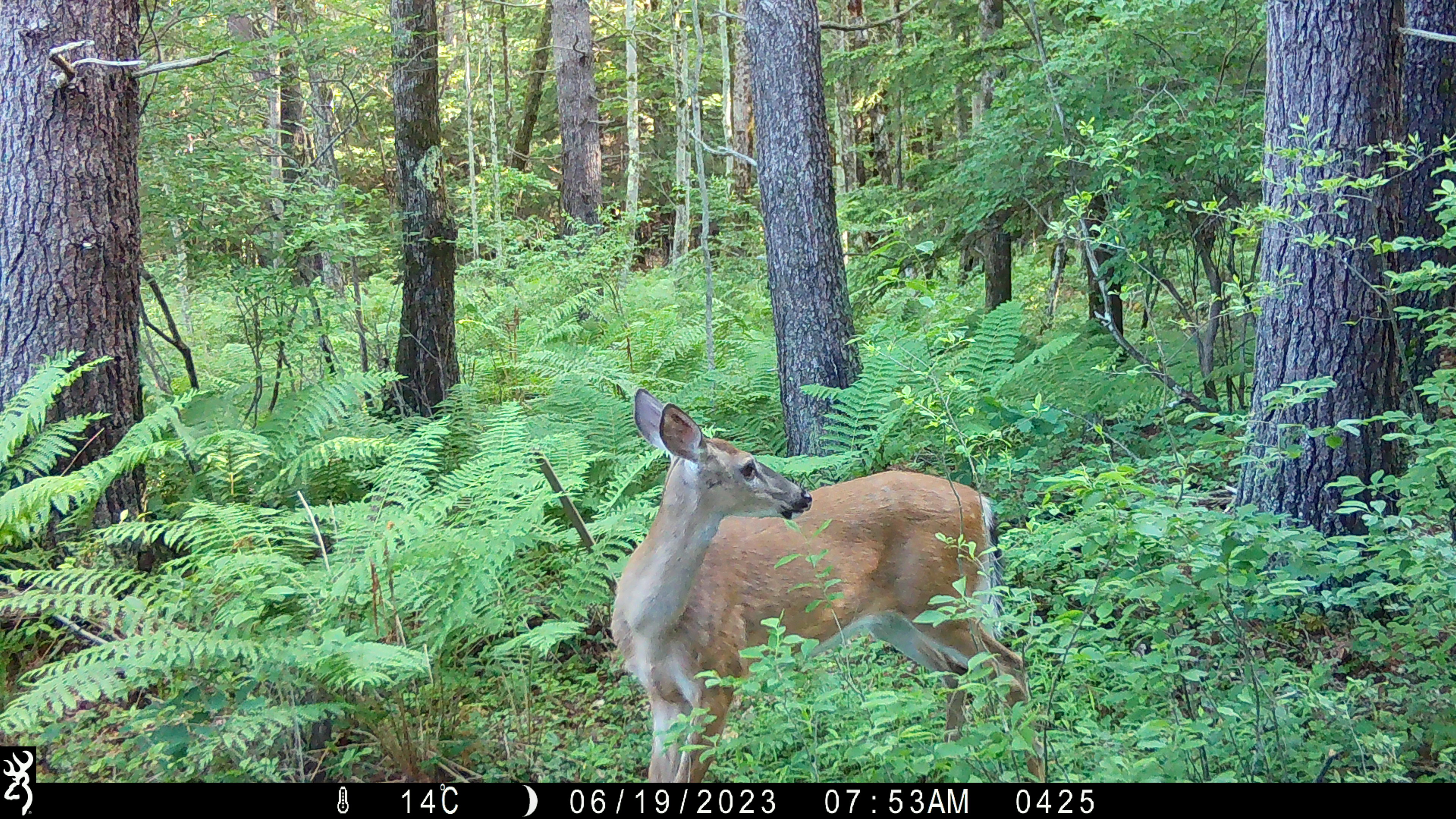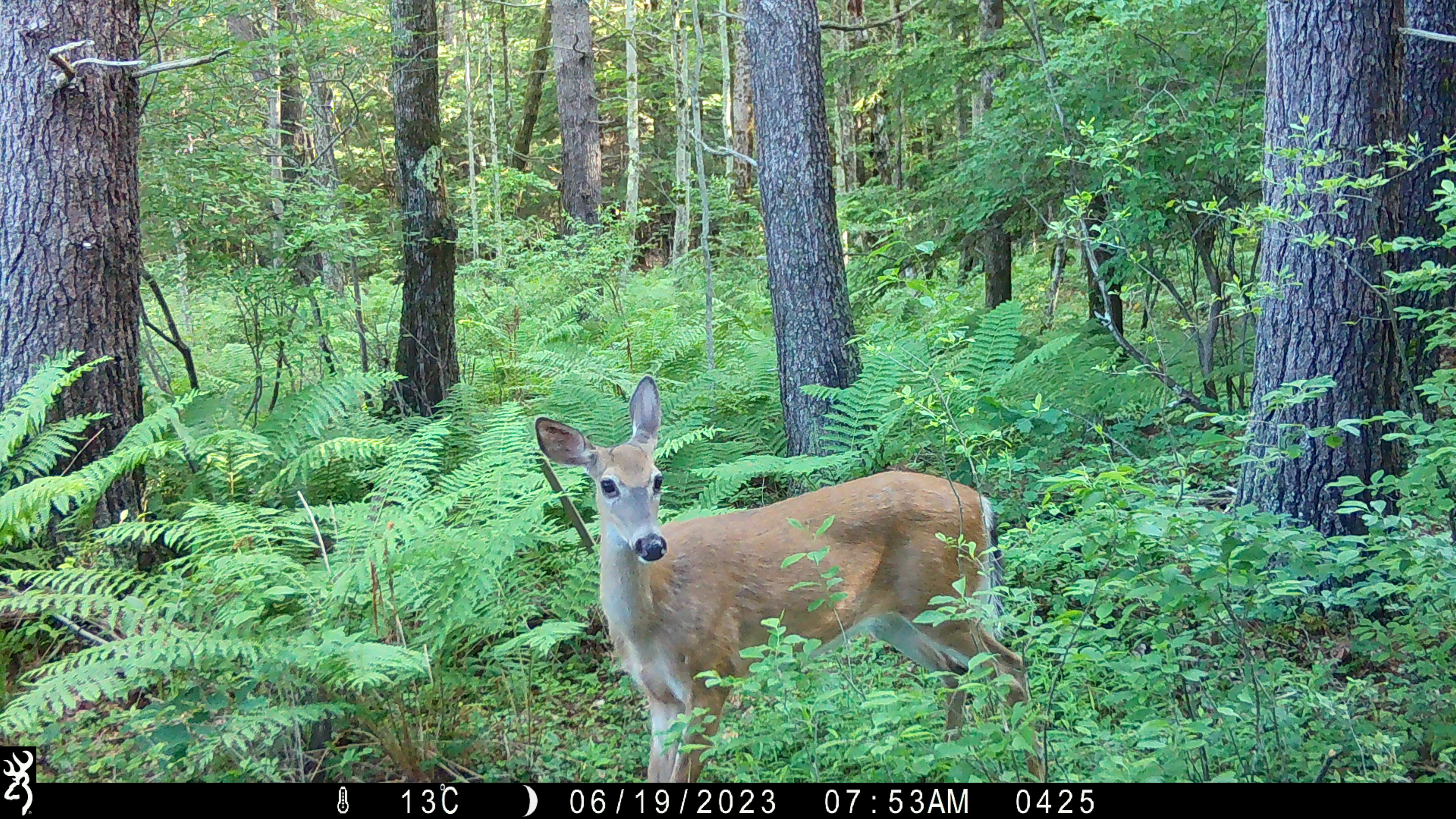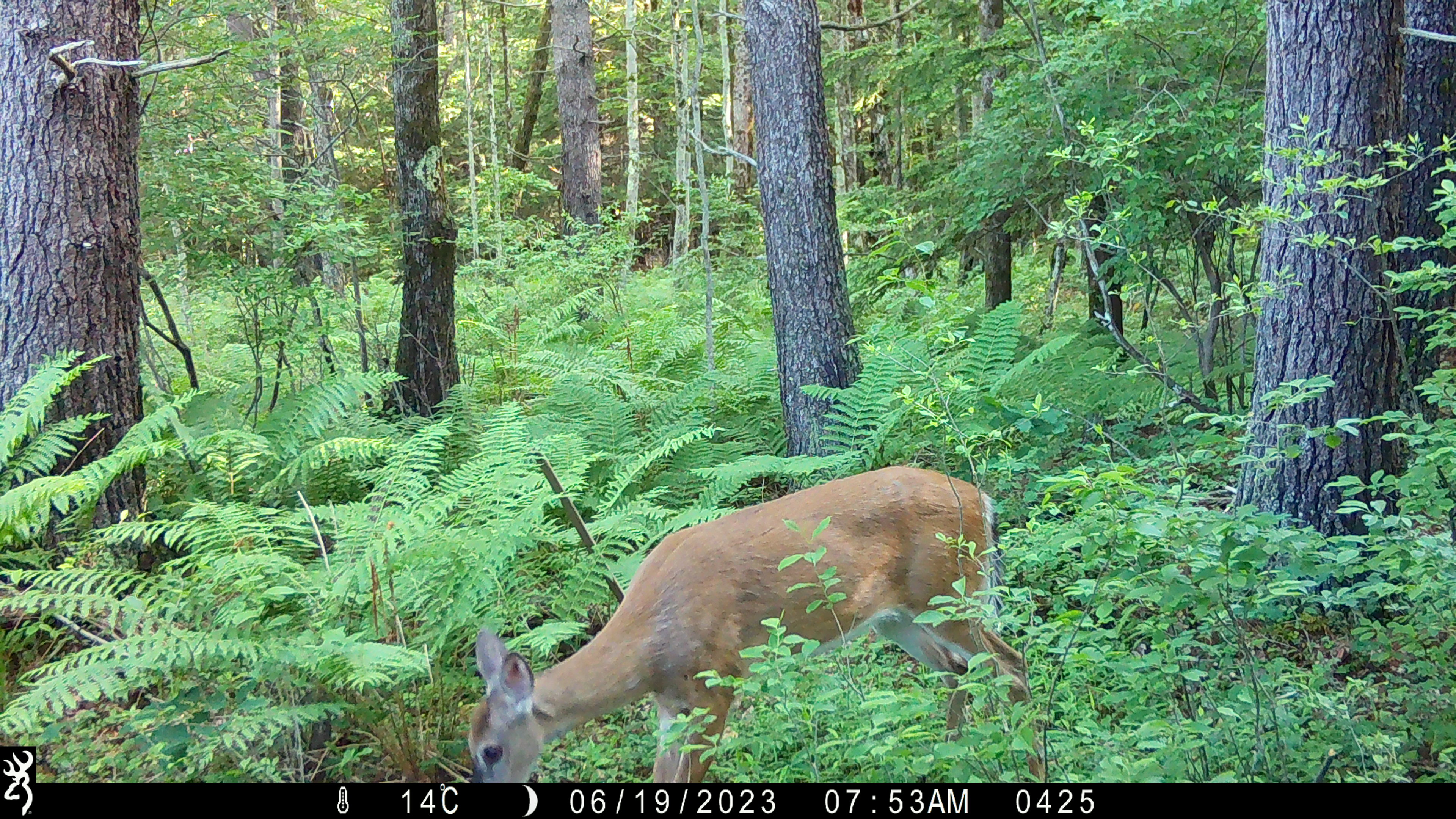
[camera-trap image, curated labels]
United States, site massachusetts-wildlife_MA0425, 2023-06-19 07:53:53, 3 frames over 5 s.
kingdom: Animalia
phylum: Chordata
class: Mammalia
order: Artiodactyla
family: Cervidae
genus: Odocoileus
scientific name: Odocoileus virginianus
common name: white-tailed deer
White-tailed deer (Odocoileus virginianus).